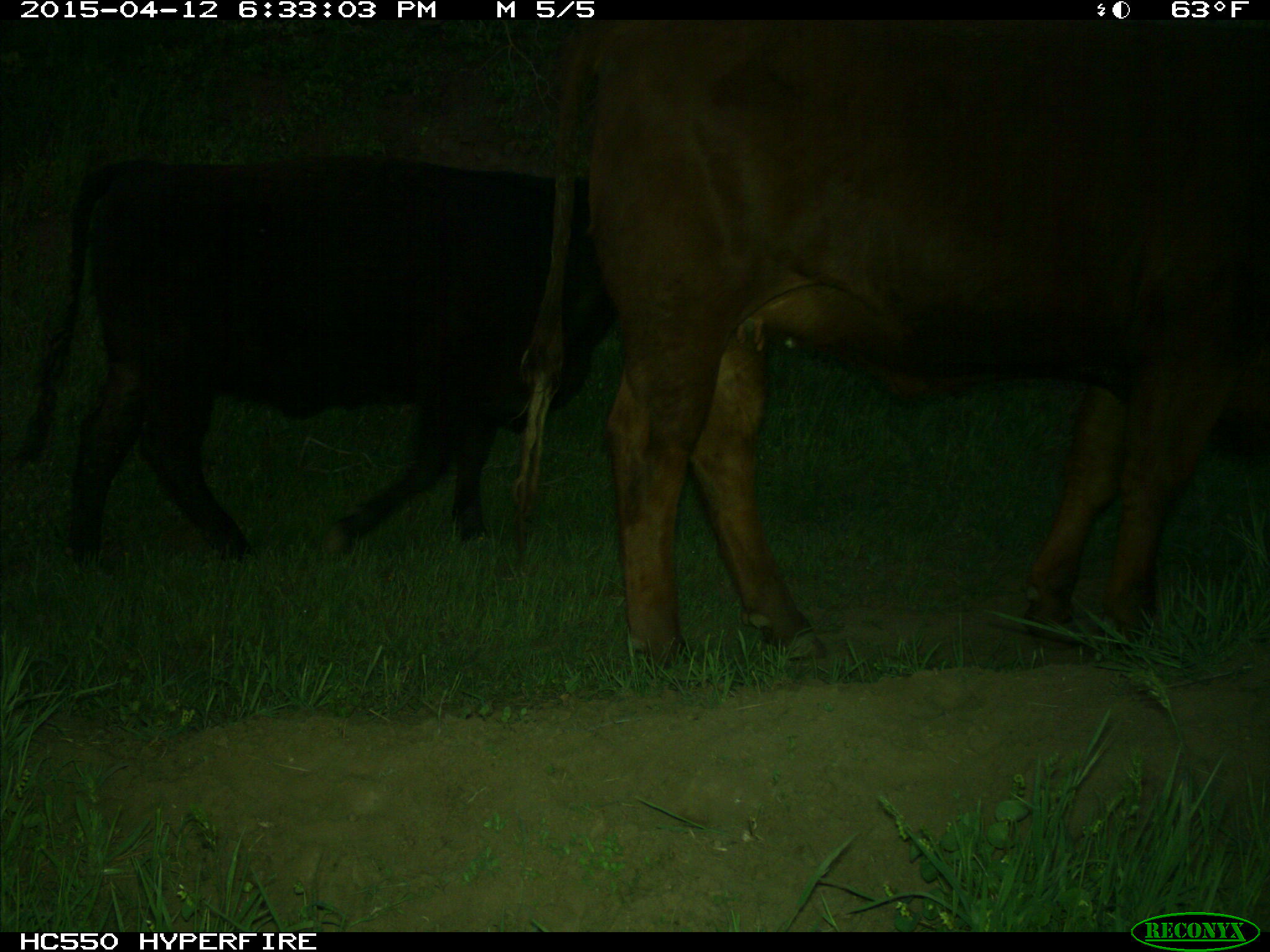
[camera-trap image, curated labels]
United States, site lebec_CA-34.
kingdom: Animalia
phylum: Chordata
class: Mammalia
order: Artiodactyla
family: Bovidae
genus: Bos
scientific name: Bos taurus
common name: domestic cow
Bos taurus (domestic cow).